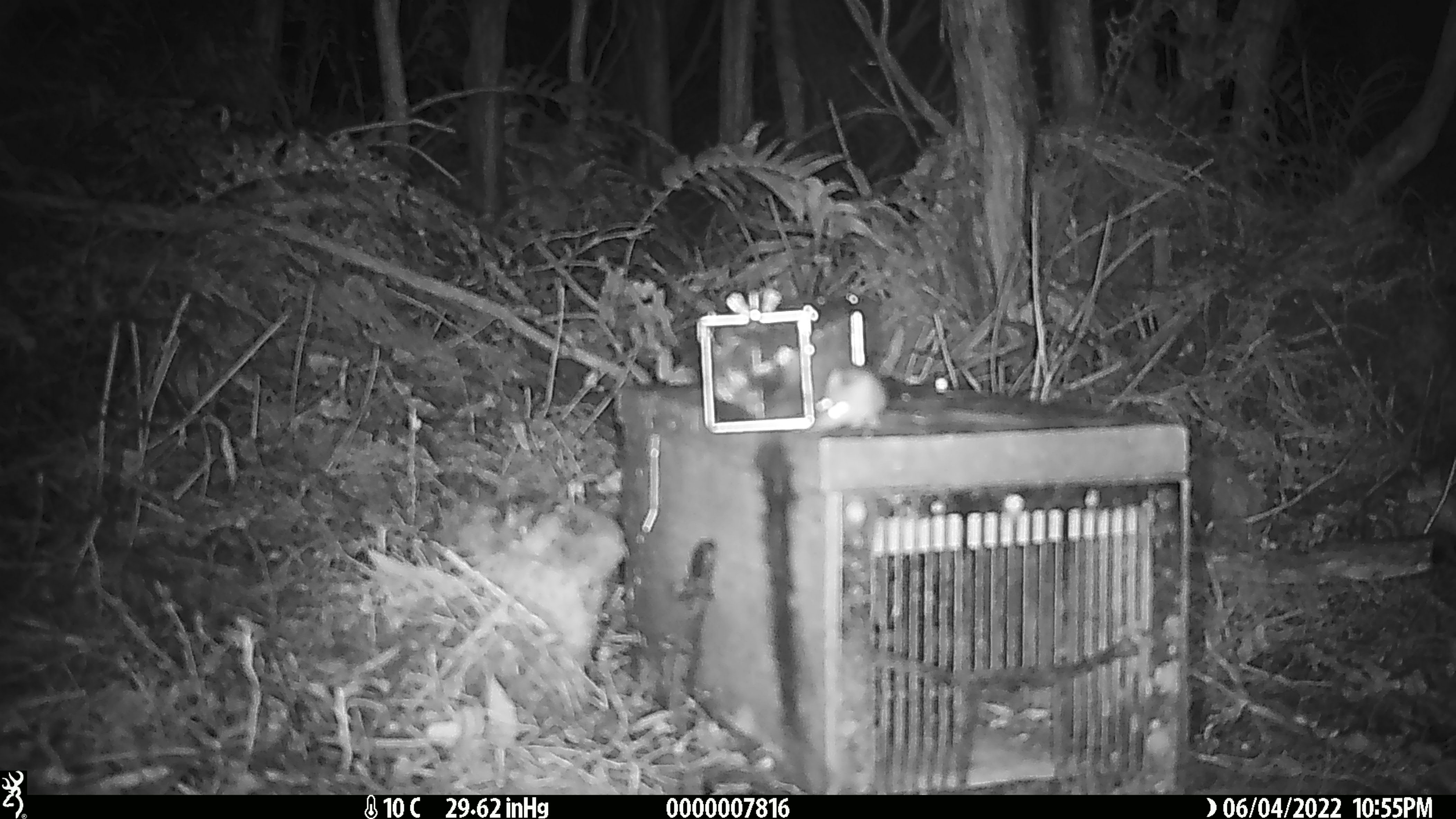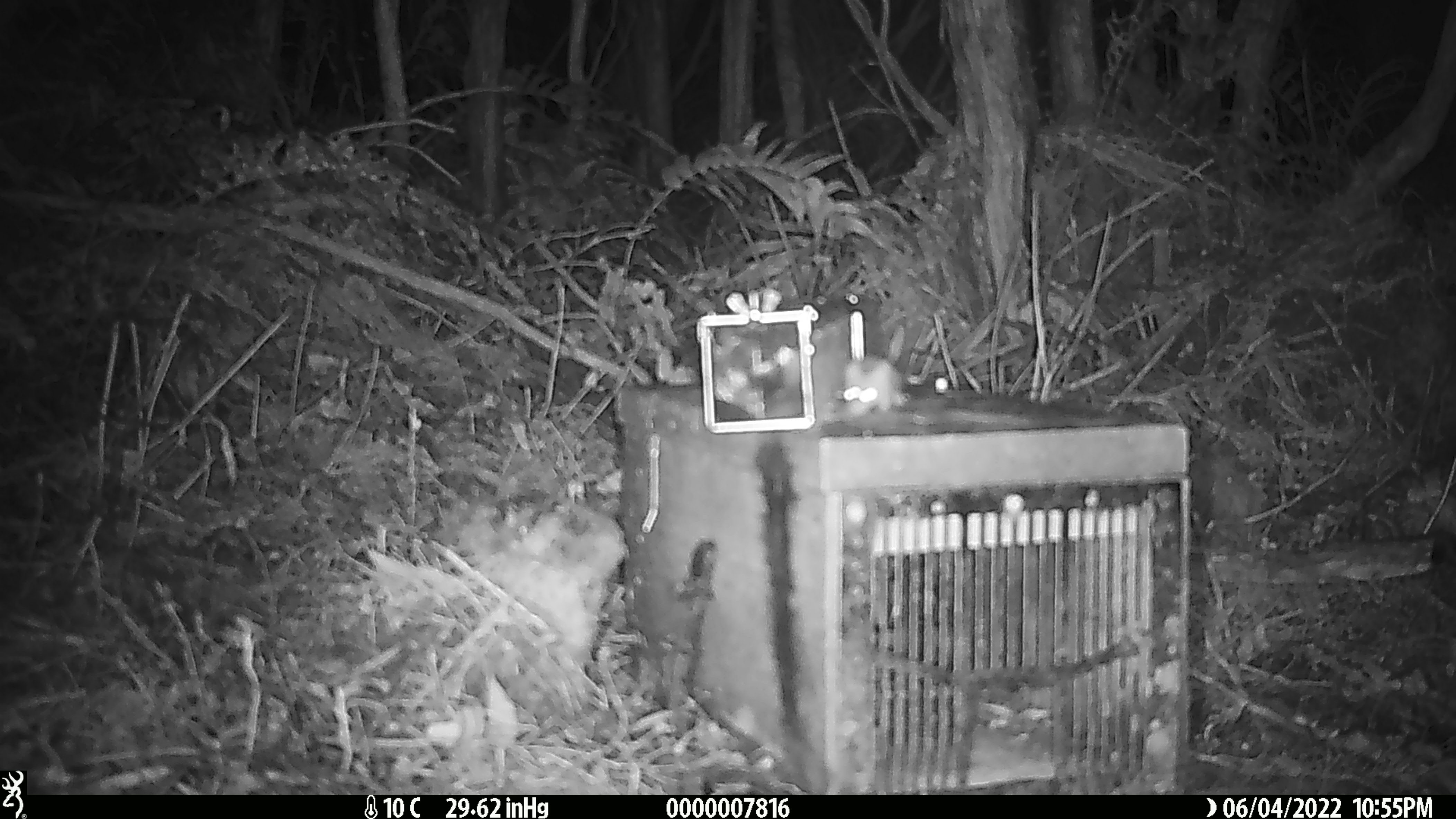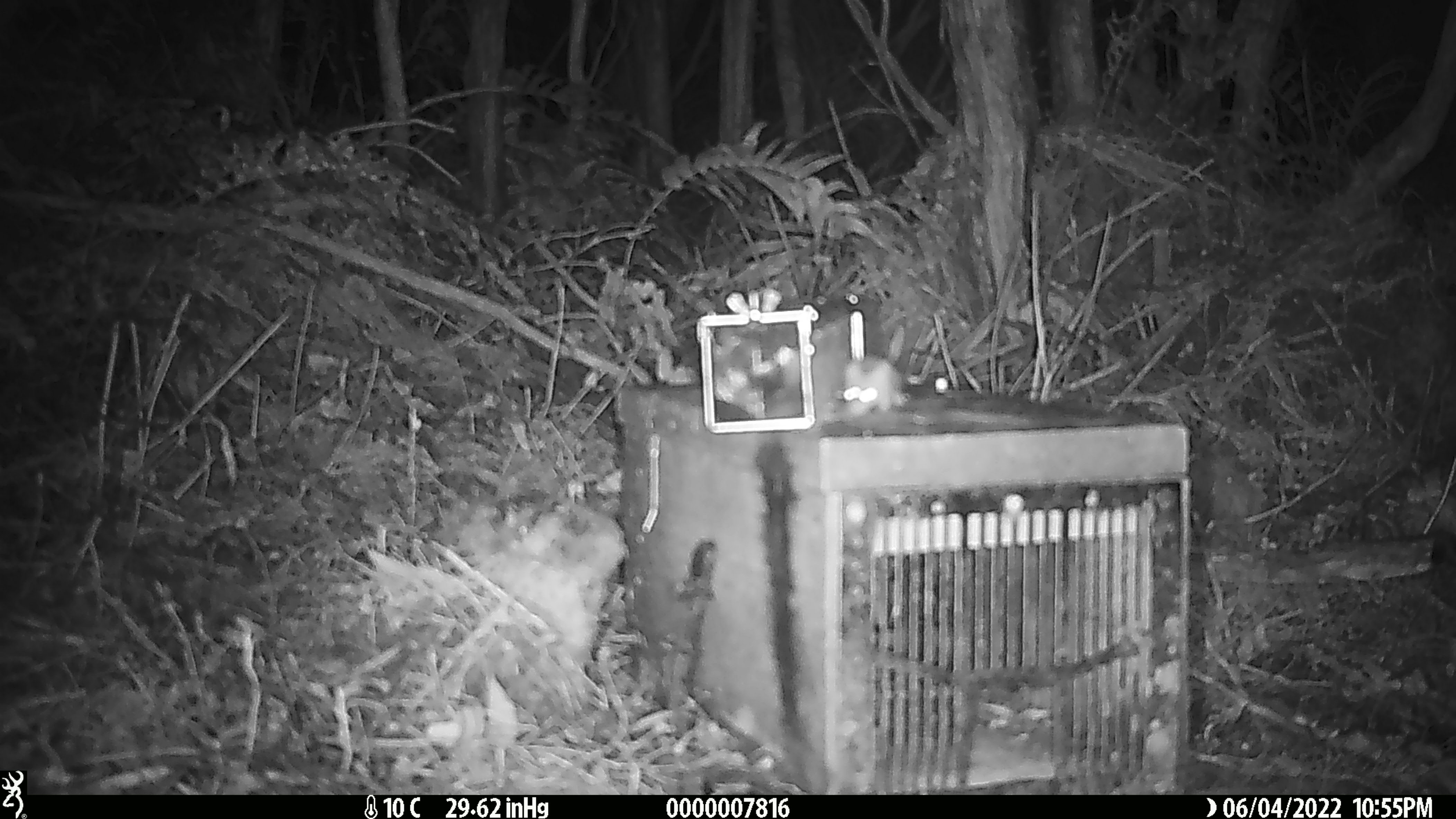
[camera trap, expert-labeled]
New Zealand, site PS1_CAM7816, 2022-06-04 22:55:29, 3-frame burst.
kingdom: Animalia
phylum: Chordata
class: Mammalia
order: Rodentia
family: Muridae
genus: Mus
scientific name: Mus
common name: mouse